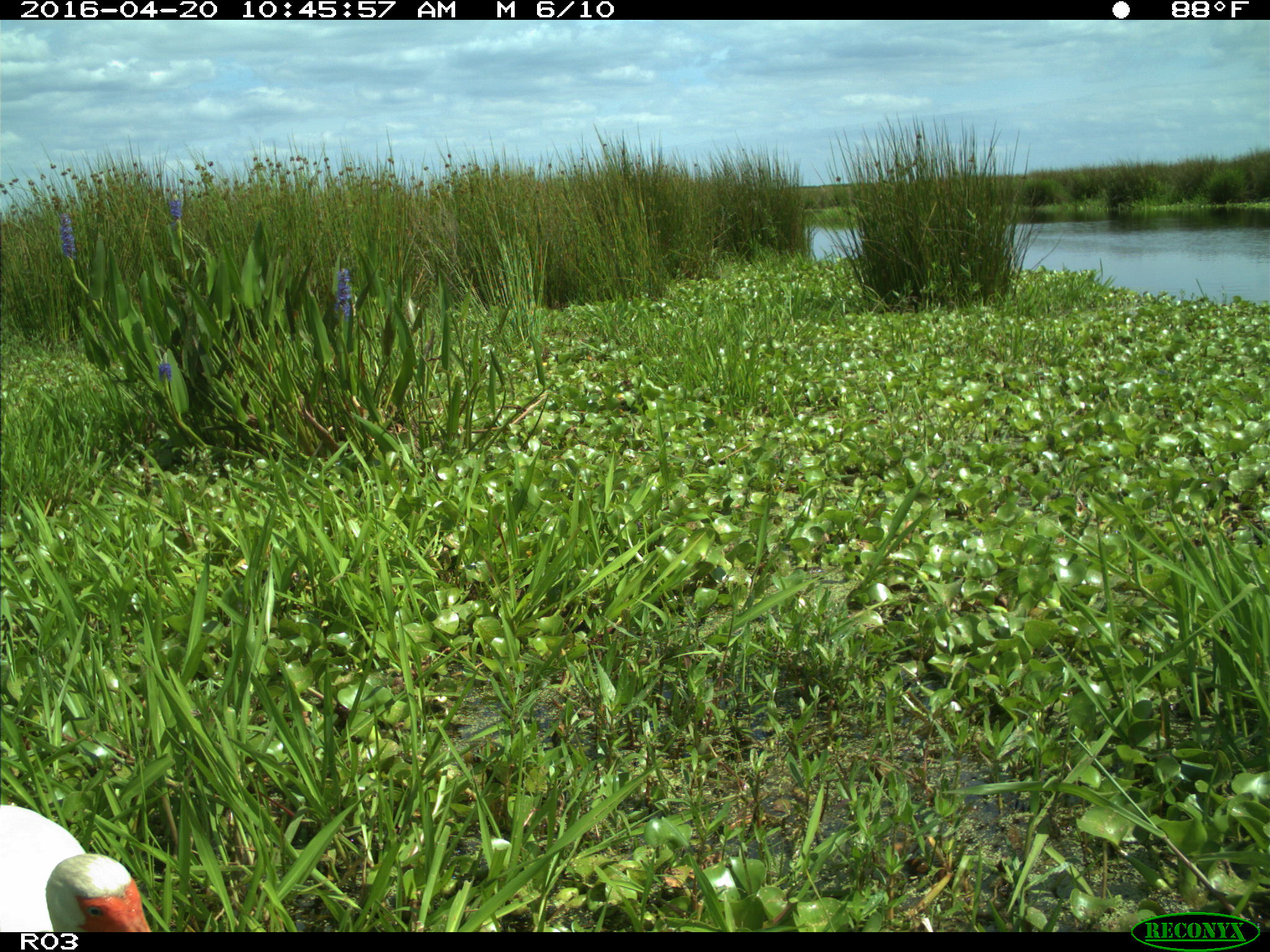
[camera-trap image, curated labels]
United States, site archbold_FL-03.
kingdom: Animalia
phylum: Chordata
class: Aves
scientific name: Aves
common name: birds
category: unidentified bird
Unidentified bird (birds) (Aves).